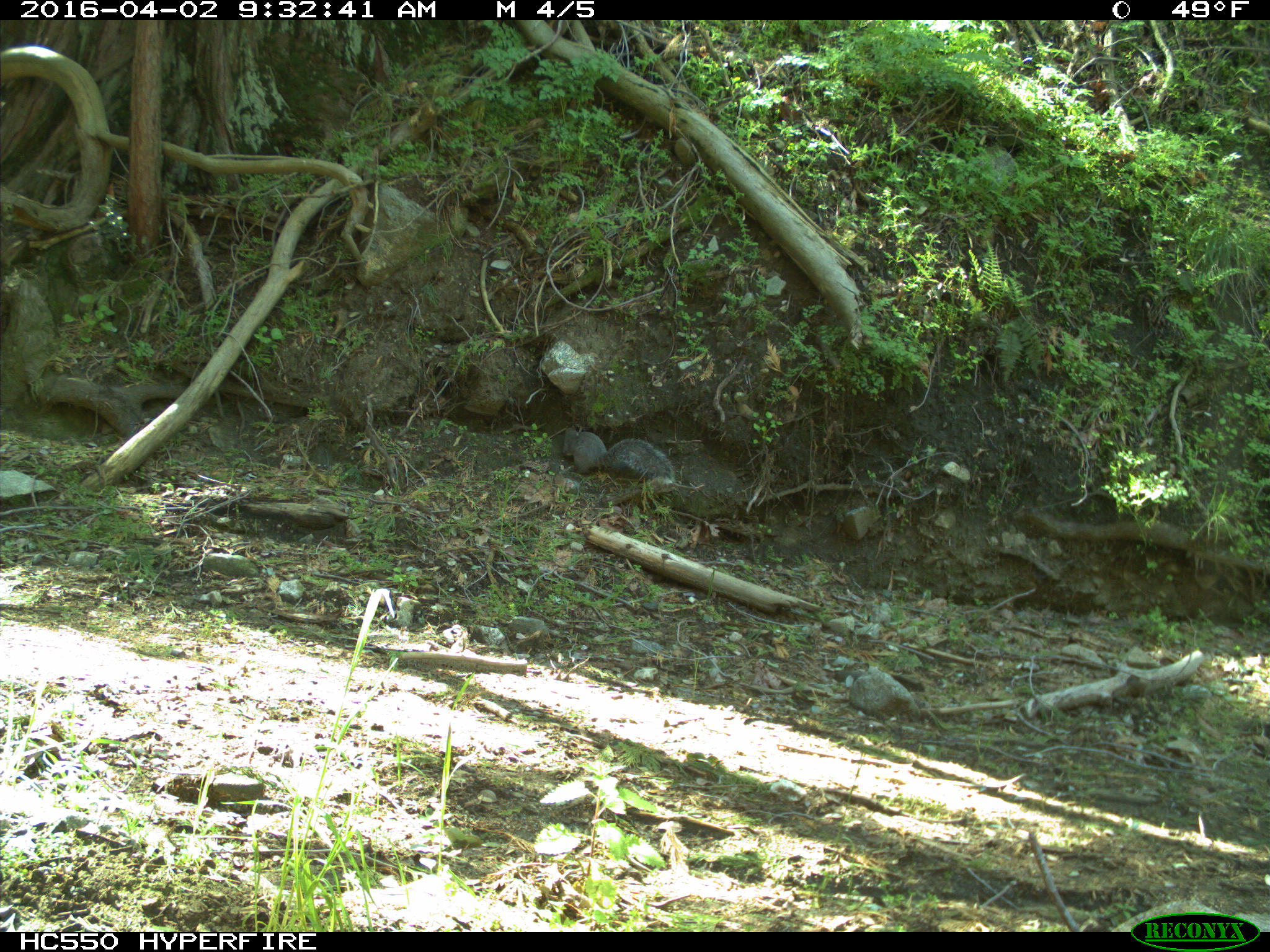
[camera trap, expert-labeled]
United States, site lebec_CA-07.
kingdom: Animalia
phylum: Chordata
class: Mammalia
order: Rodentia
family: Sciuridae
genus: Sciurus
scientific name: Sciurus carolinensis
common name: eastern gray squirrel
Sciurus carolinensis (eastern gray squirrel).